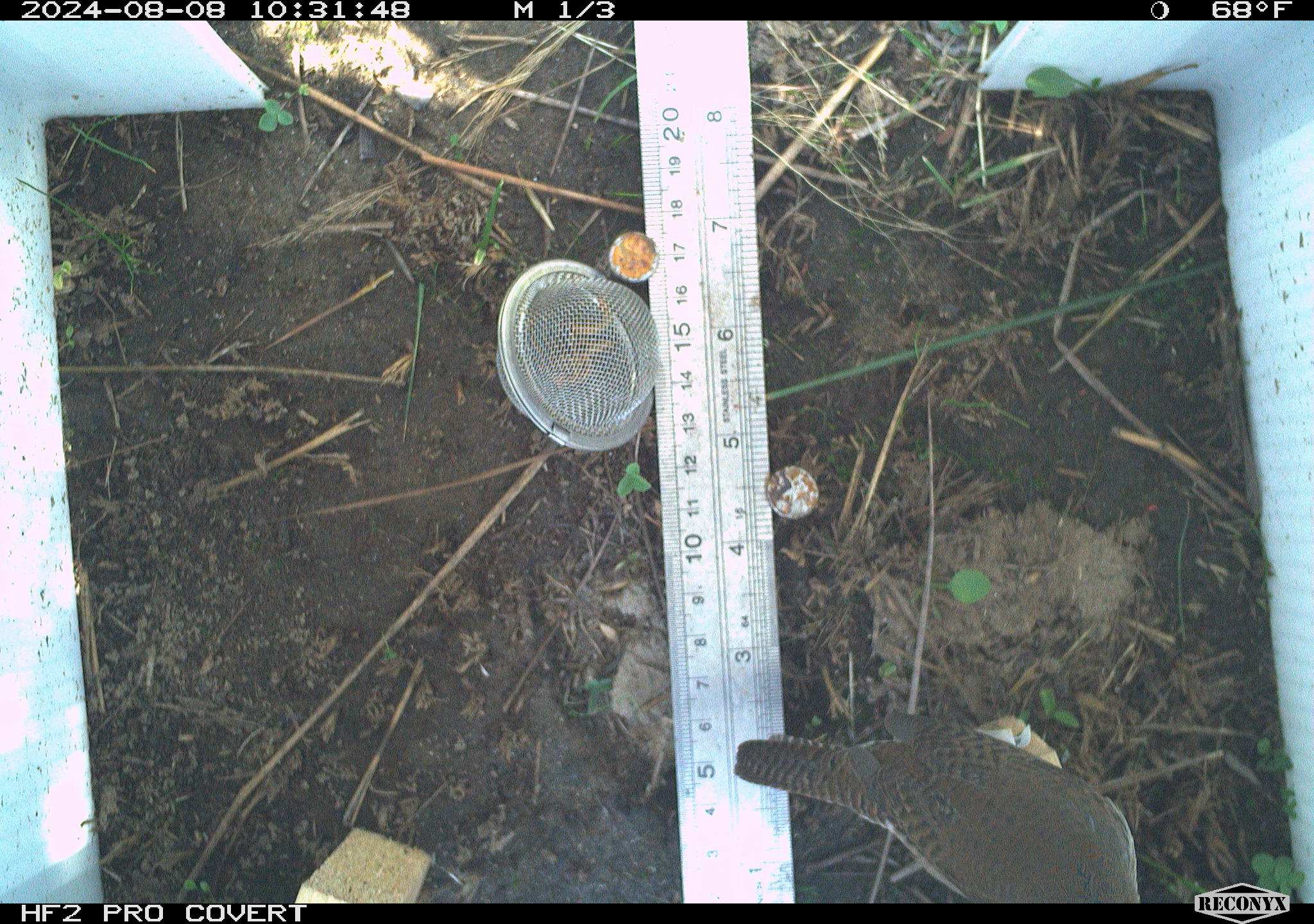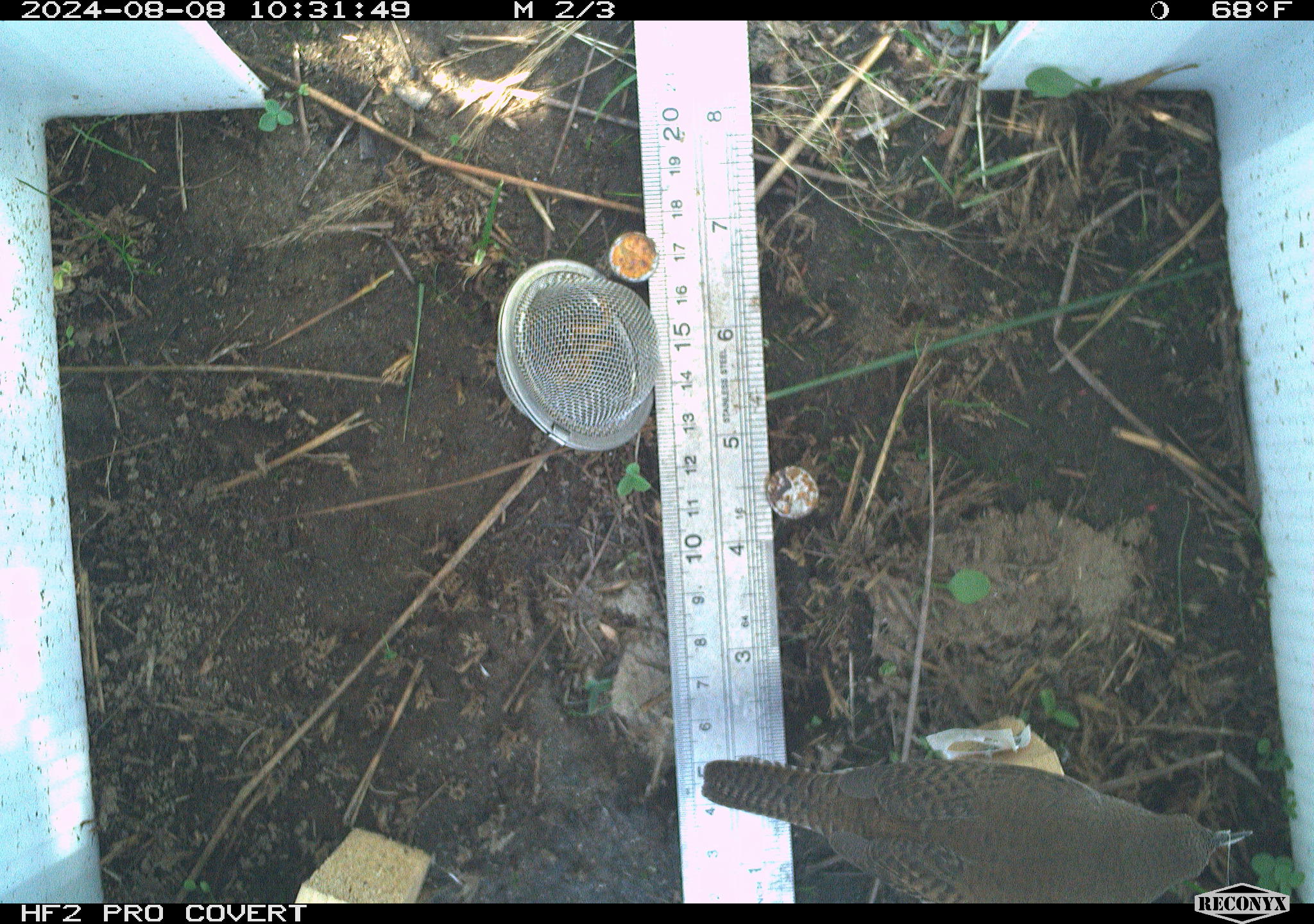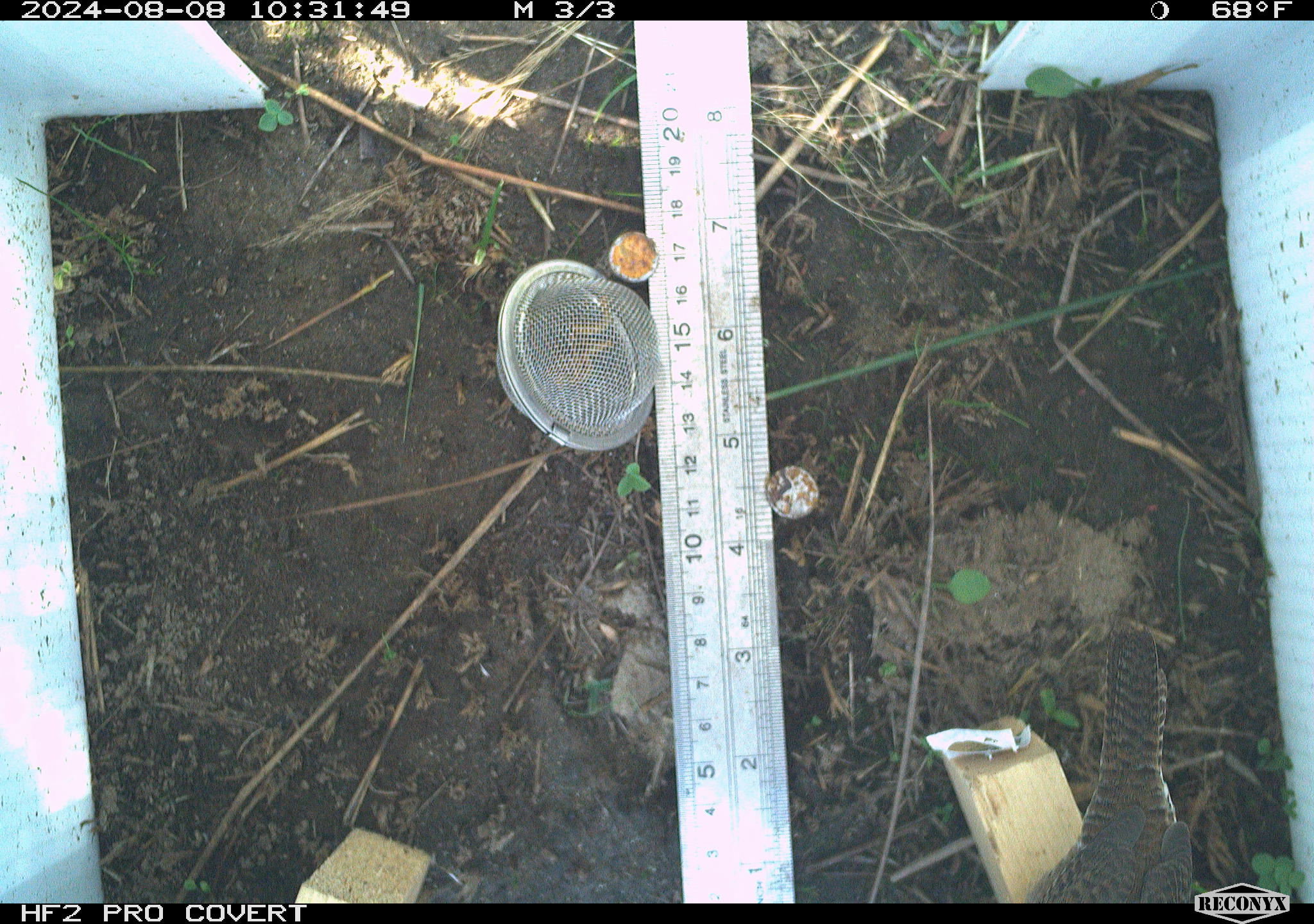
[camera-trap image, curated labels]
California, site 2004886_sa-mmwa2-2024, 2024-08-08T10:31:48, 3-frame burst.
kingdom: Animalia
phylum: Chordata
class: Aves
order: Passeriformes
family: Troglodytidae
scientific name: Troglodytidae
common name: wren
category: troglodytidae family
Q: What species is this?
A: Troglodytidae family (wren) (Troglodytidae).